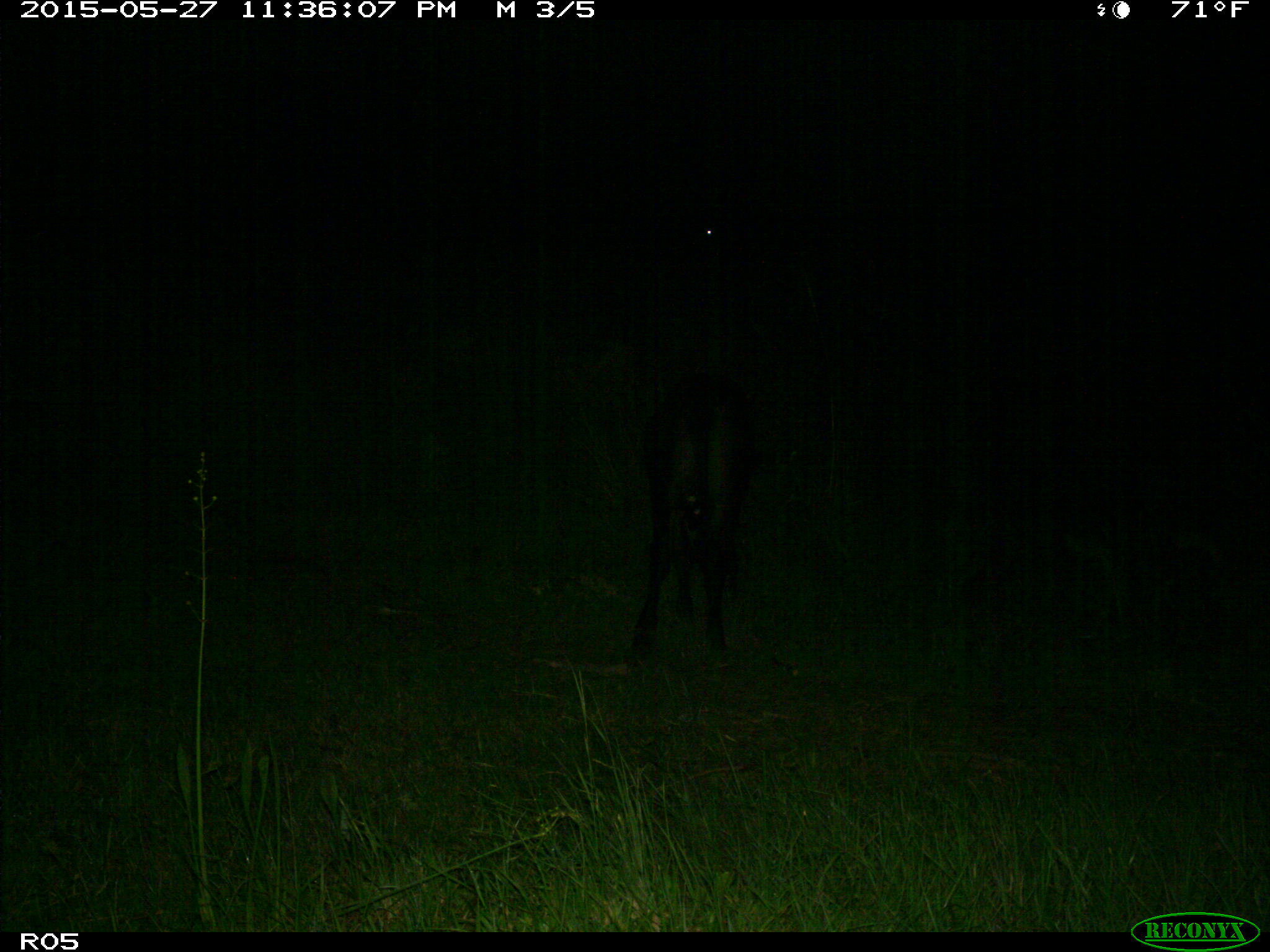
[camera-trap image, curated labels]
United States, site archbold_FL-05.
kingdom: Animalia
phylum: Chordata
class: Mammalia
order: Artiodactyla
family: Bovidae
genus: Bos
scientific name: Bos taurus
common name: domestic cow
Bos taurus (domestic cow).